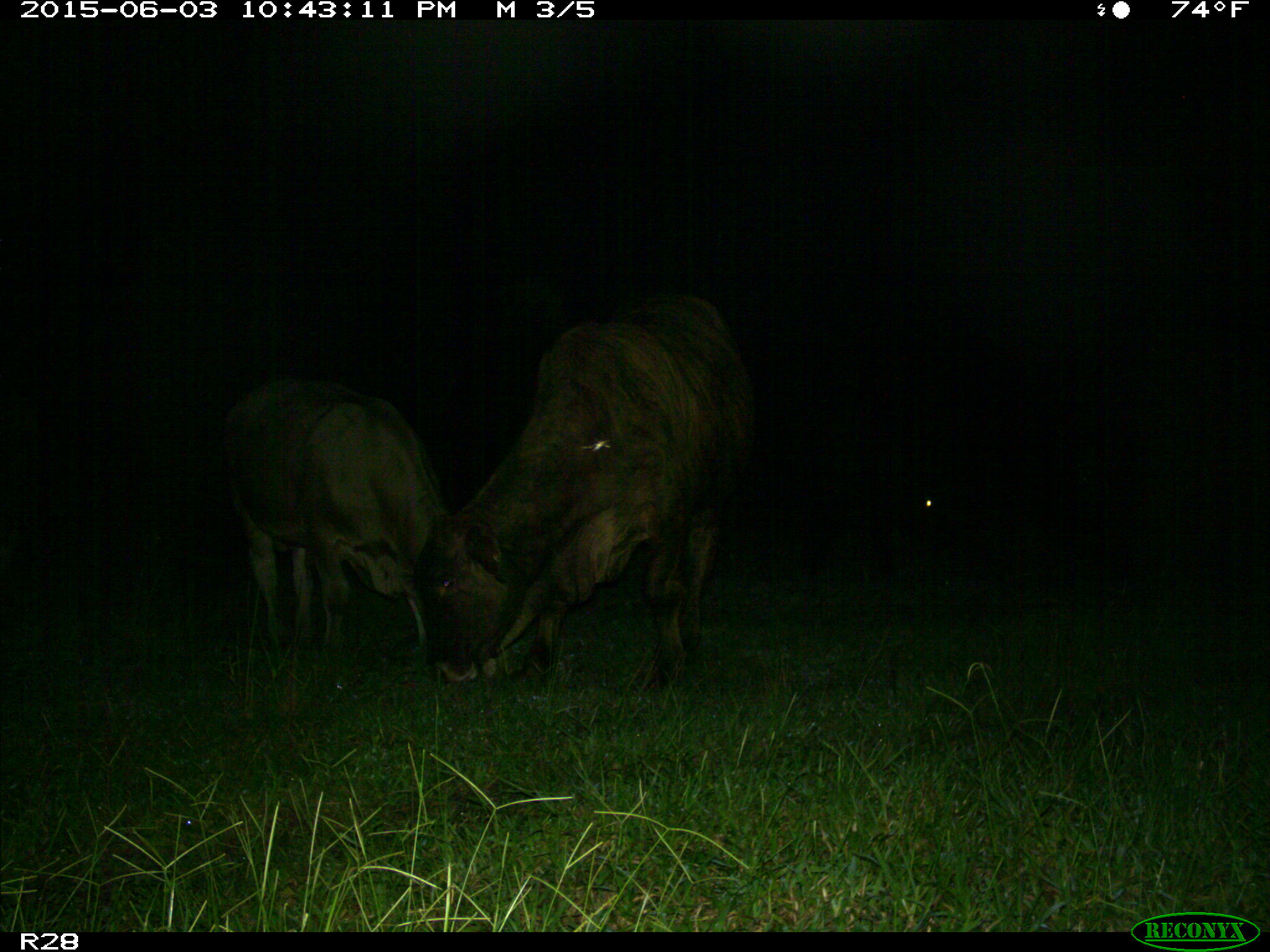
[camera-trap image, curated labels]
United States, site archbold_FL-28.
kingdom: Animalia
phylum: Chordata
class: Mammalia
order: Artiodactyla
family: Bovidae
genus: Bos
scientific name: Bos taurus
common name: domestic cow